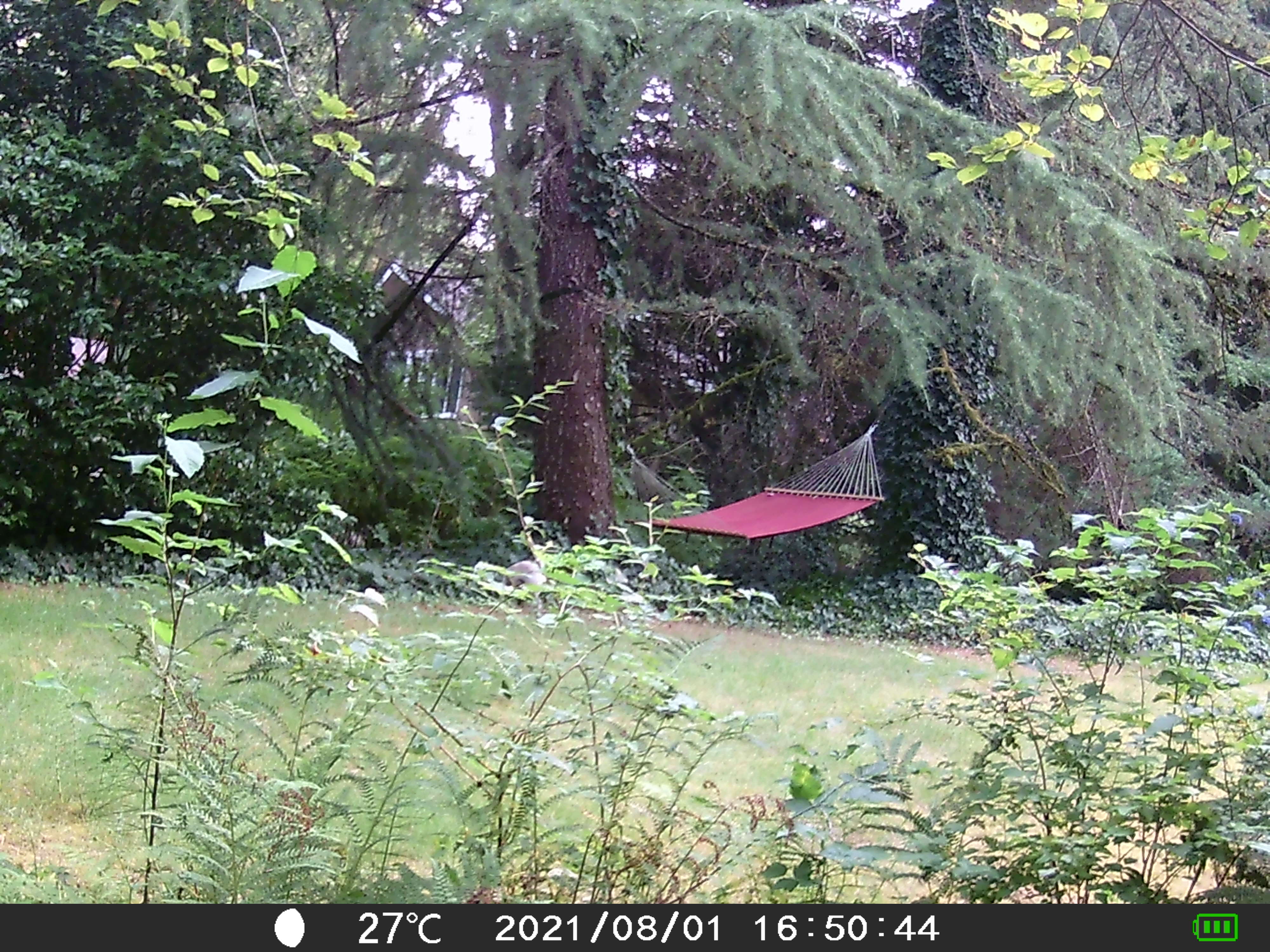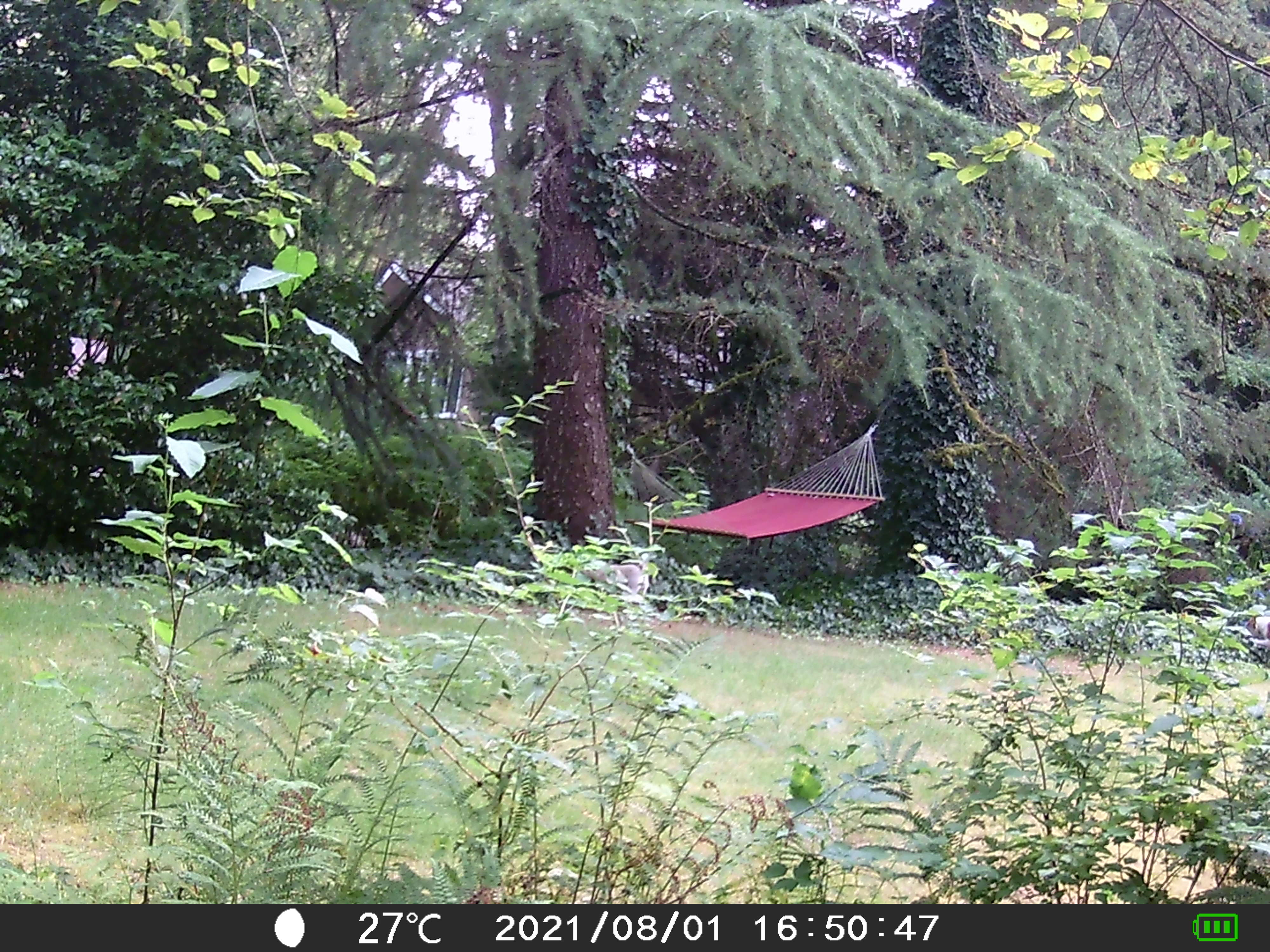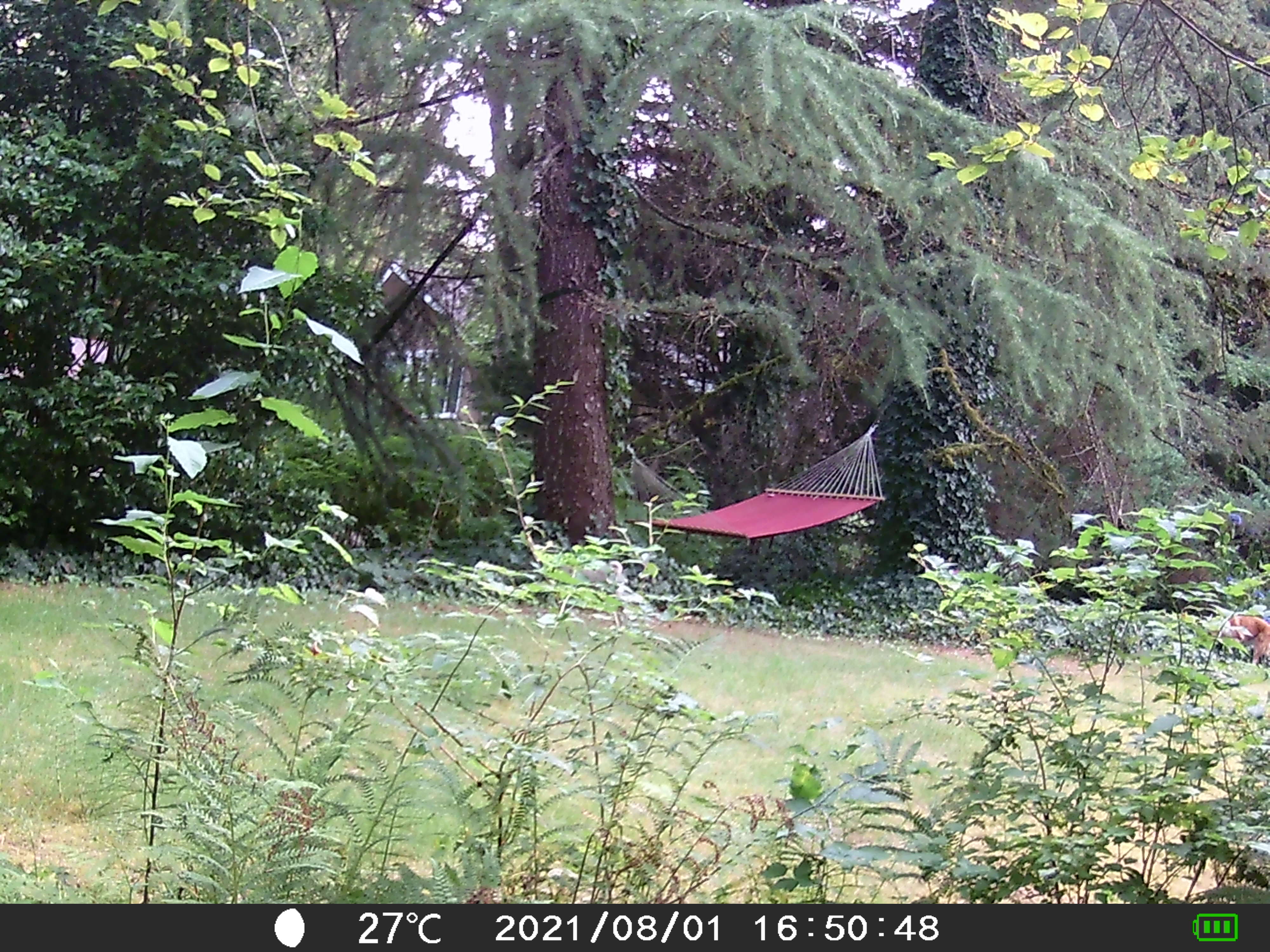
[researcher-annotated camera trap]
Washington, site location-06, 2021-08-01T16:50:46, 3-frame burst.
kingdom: Animalia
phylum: Chordata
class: Mammalia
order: Carnivora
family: Canidae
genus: Canis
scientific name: Canis familiaris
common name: domestic dog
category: dog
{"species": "dog (domestic dog) (Canis familiaris)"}